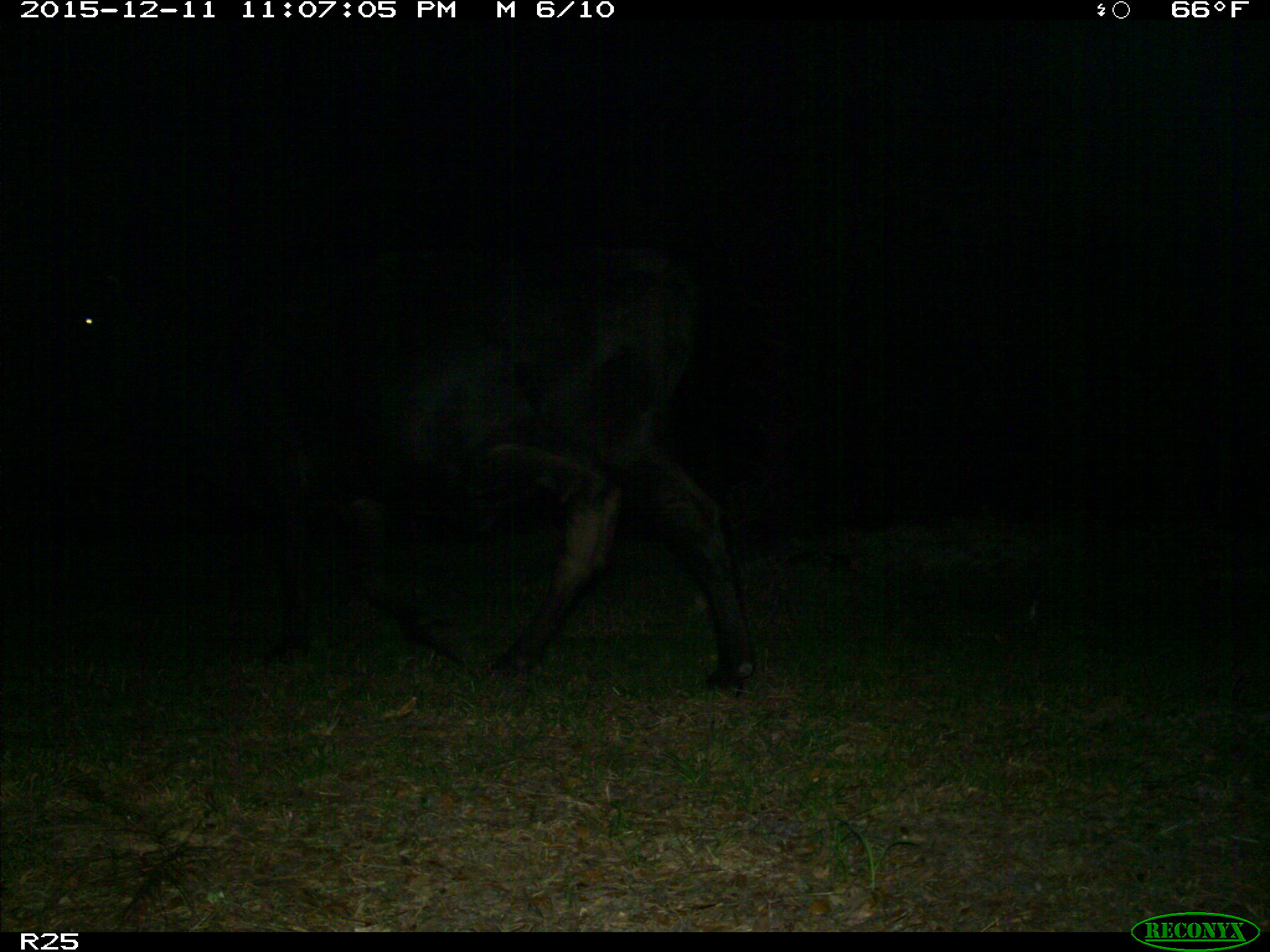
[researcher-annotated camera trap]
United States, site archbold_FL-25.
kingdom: Animalia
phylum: Chordata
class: Mammalia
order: Artiodactyla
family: Bovidae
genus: Bos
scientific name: Bos taurus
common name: domestic cow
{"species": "Bos taurus (domestic cow)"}